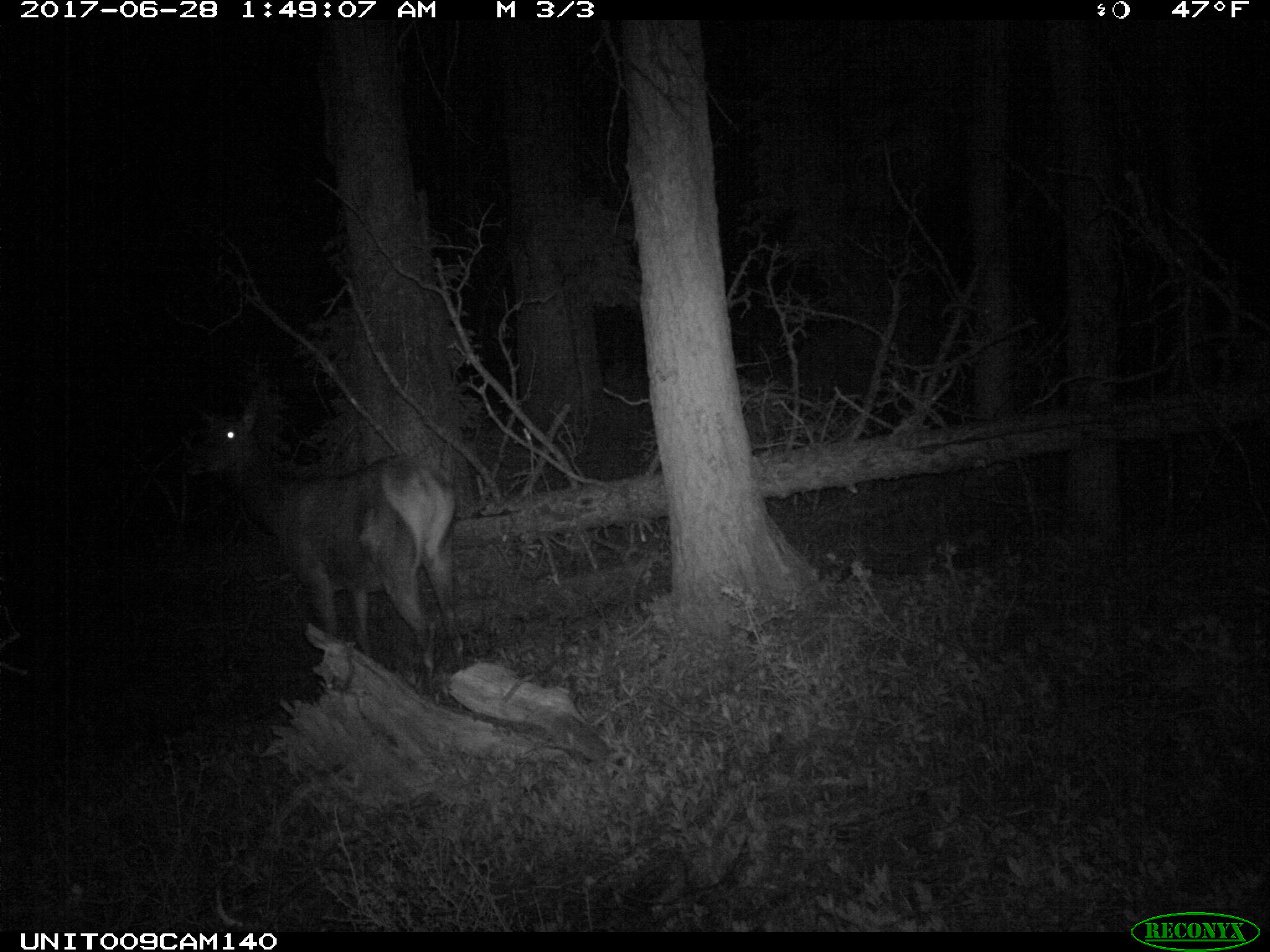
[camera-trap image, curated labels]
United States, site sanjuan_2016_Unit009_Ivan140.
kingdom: Animalia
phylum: Chordata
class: Mammalia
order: Artiodactyla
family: Cervidae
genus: Cervus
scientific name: Cervus elaphus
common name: red deer